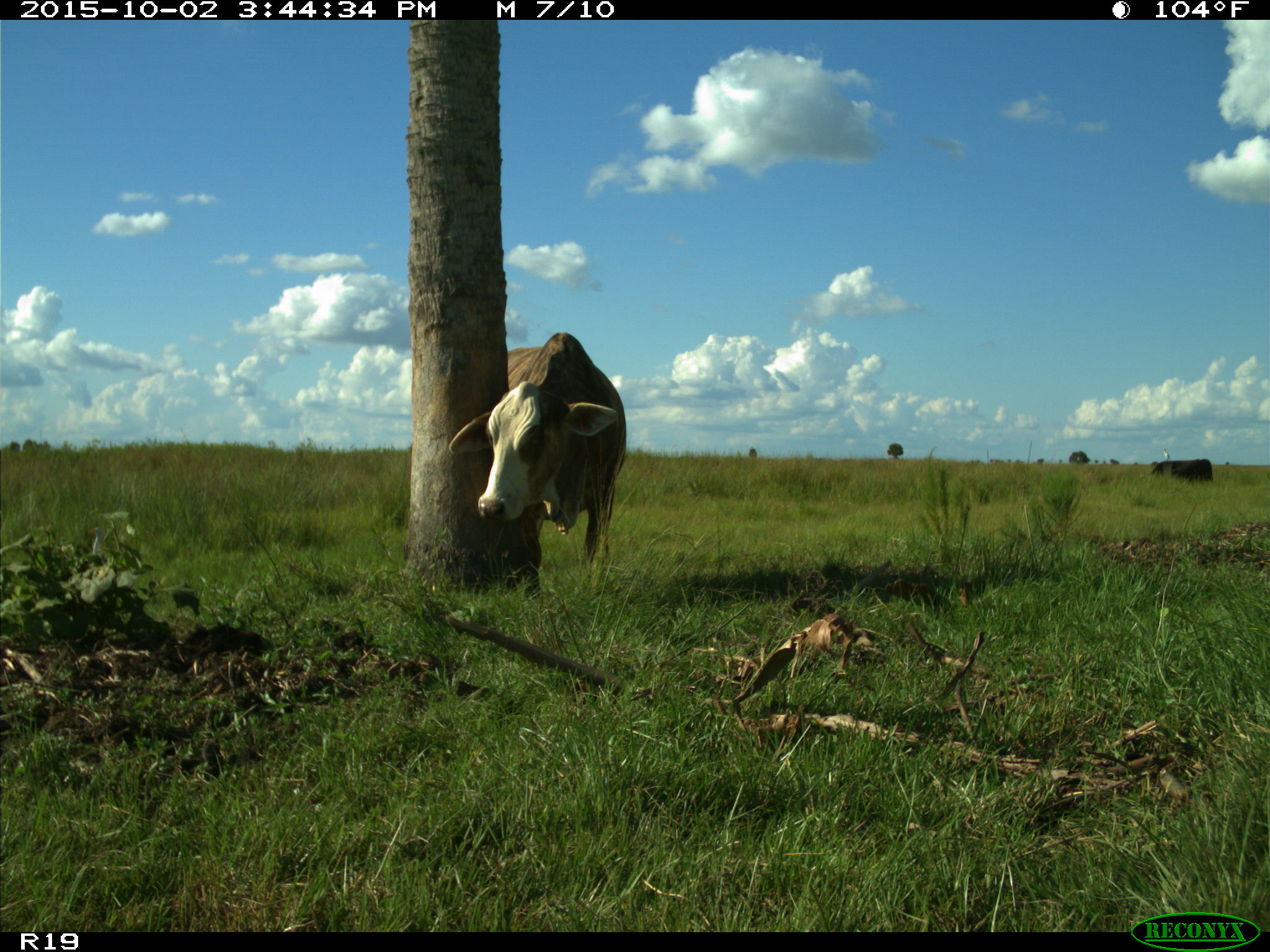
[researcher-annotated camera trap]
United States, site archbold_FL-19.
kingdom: Animalia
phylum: Chordata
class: Mammalia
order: Artiodactyla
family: Bovidae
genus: Bos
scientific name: Bos taurus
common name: domestic cow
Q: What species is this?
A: Bos taurus (domestic cow).